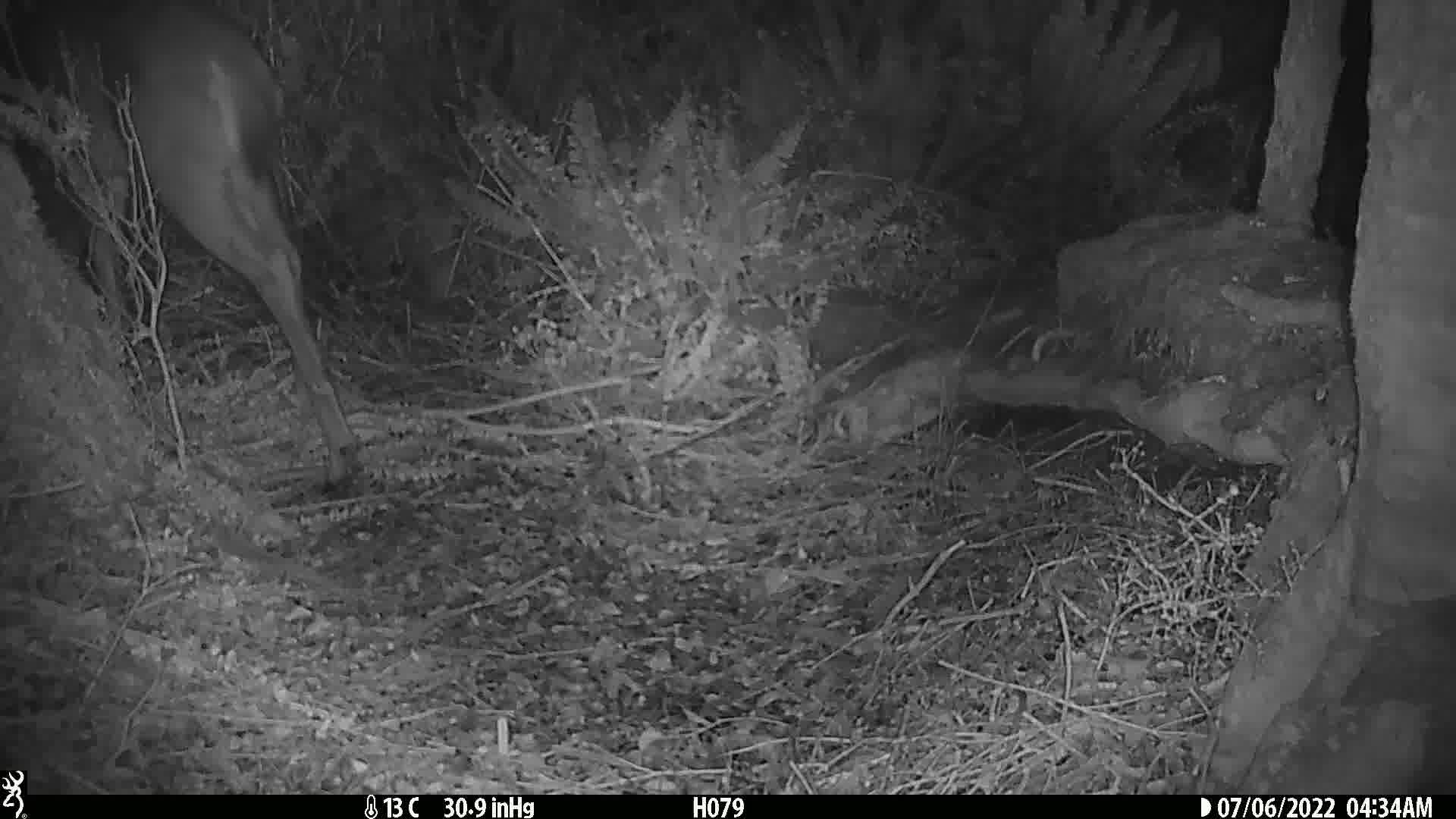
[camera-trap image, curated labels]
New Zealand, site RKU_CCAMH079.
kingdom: Animalia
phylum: Chordata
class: Mammalia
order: Artiodactyla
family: Cervidae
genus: Odocoileus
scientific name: Odocoileus virginianus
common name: white-tailed deer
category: white tailed deer